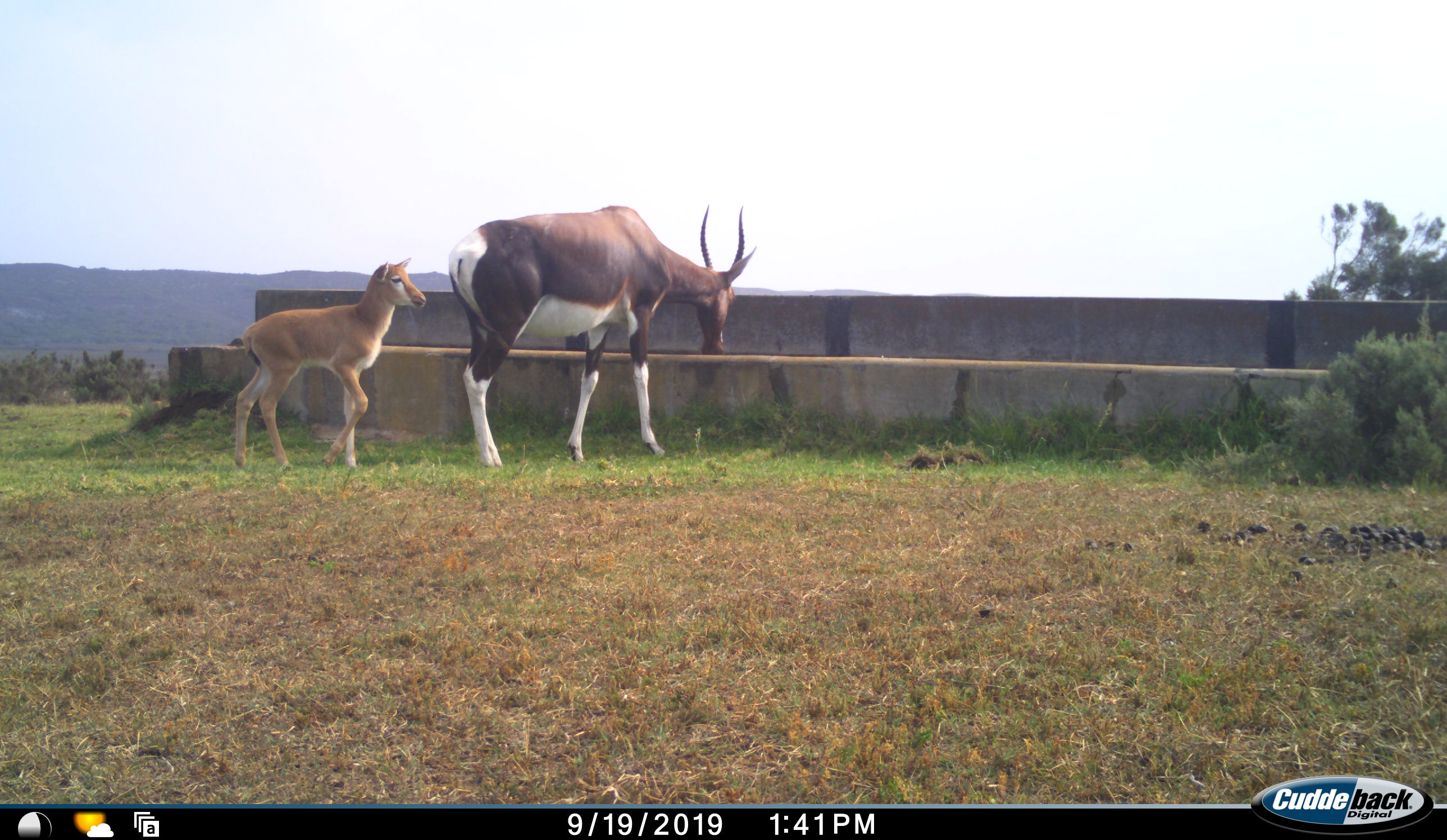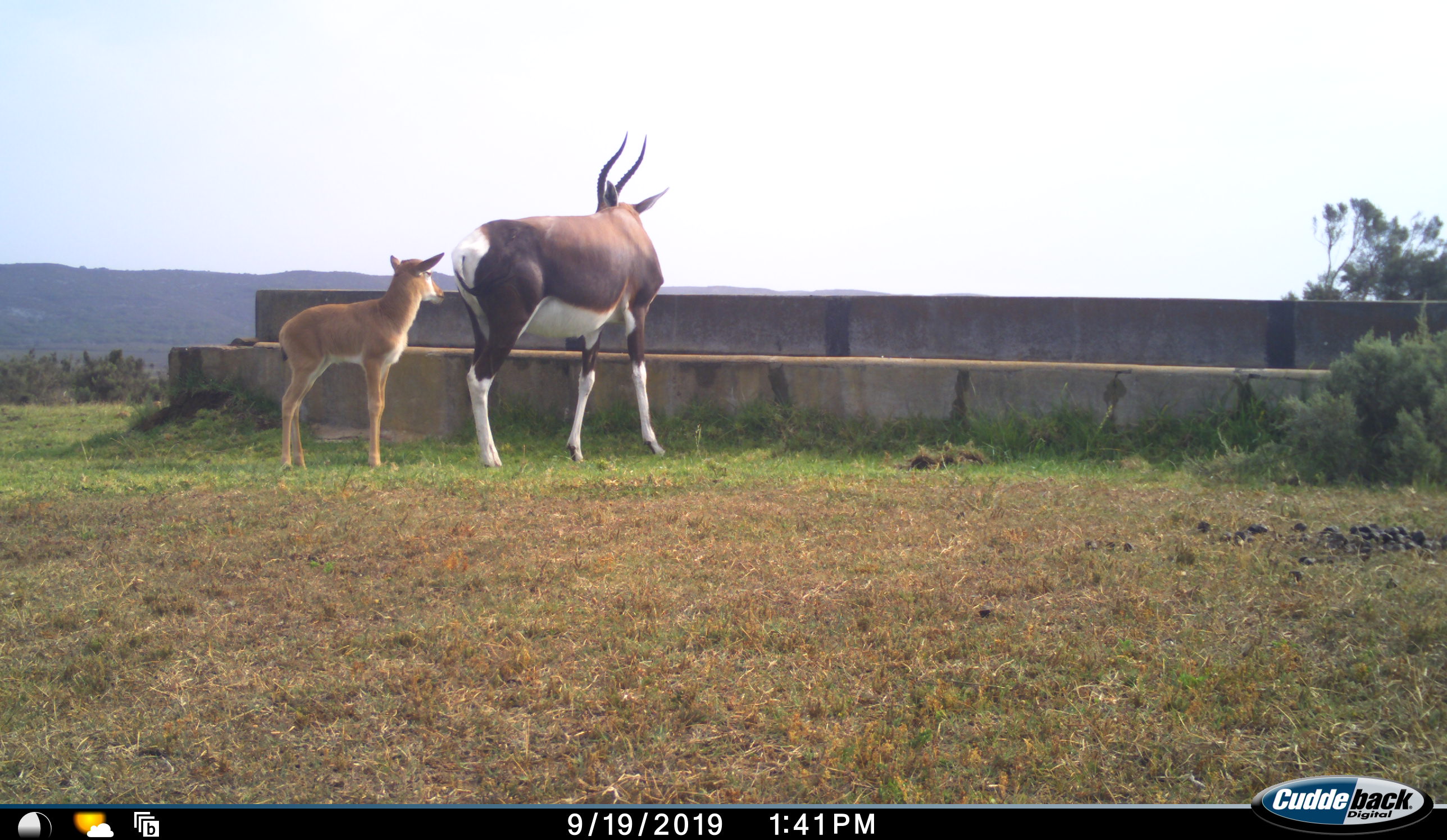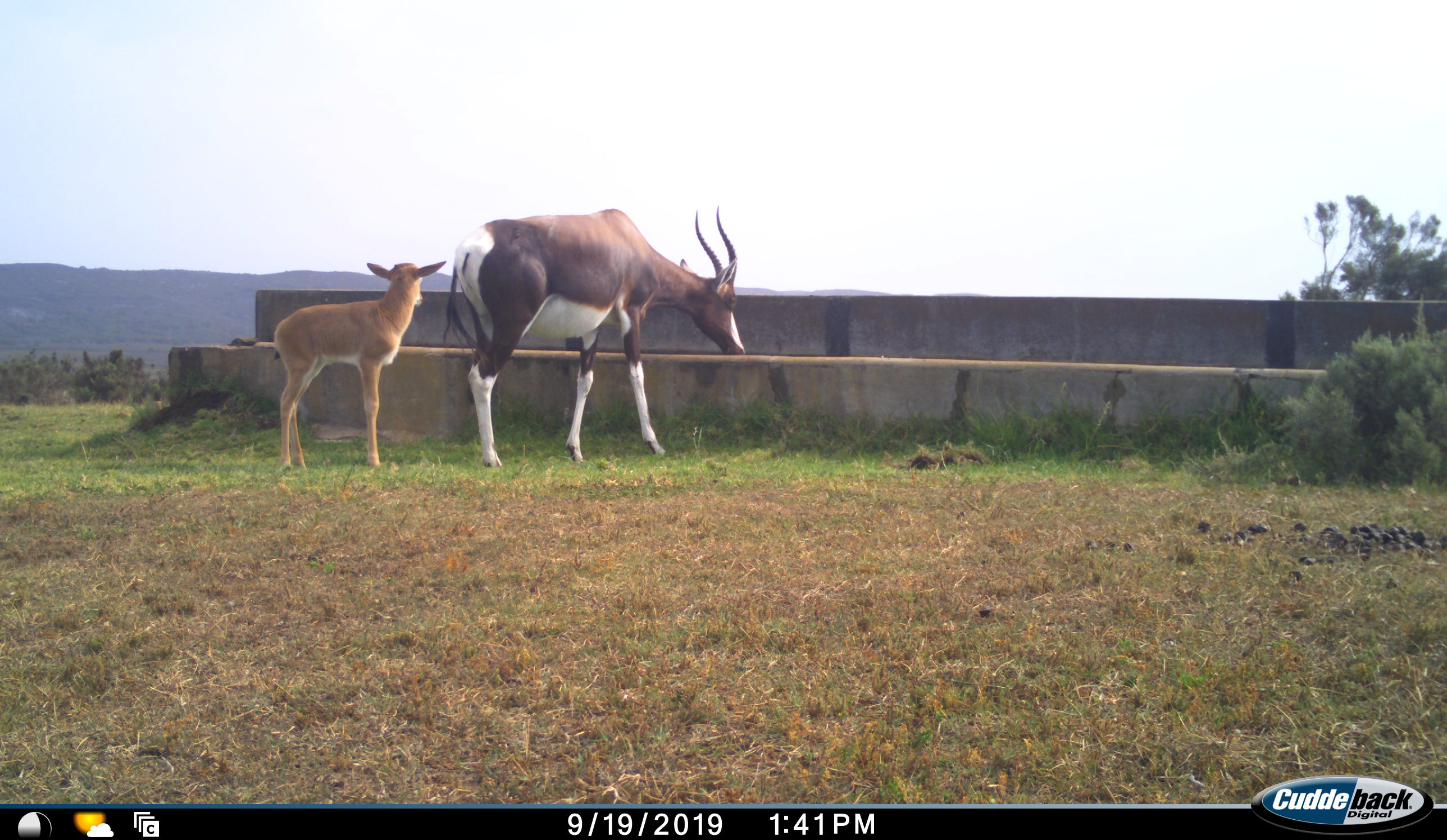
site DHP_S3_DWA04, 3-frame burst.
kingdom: Animalia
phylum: Chordata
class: Mammalia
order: Artiodactyla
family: Bovidae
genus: Damaliscus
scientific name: Damaliscus pygargus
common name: bontebok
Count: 2.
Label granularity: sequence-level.